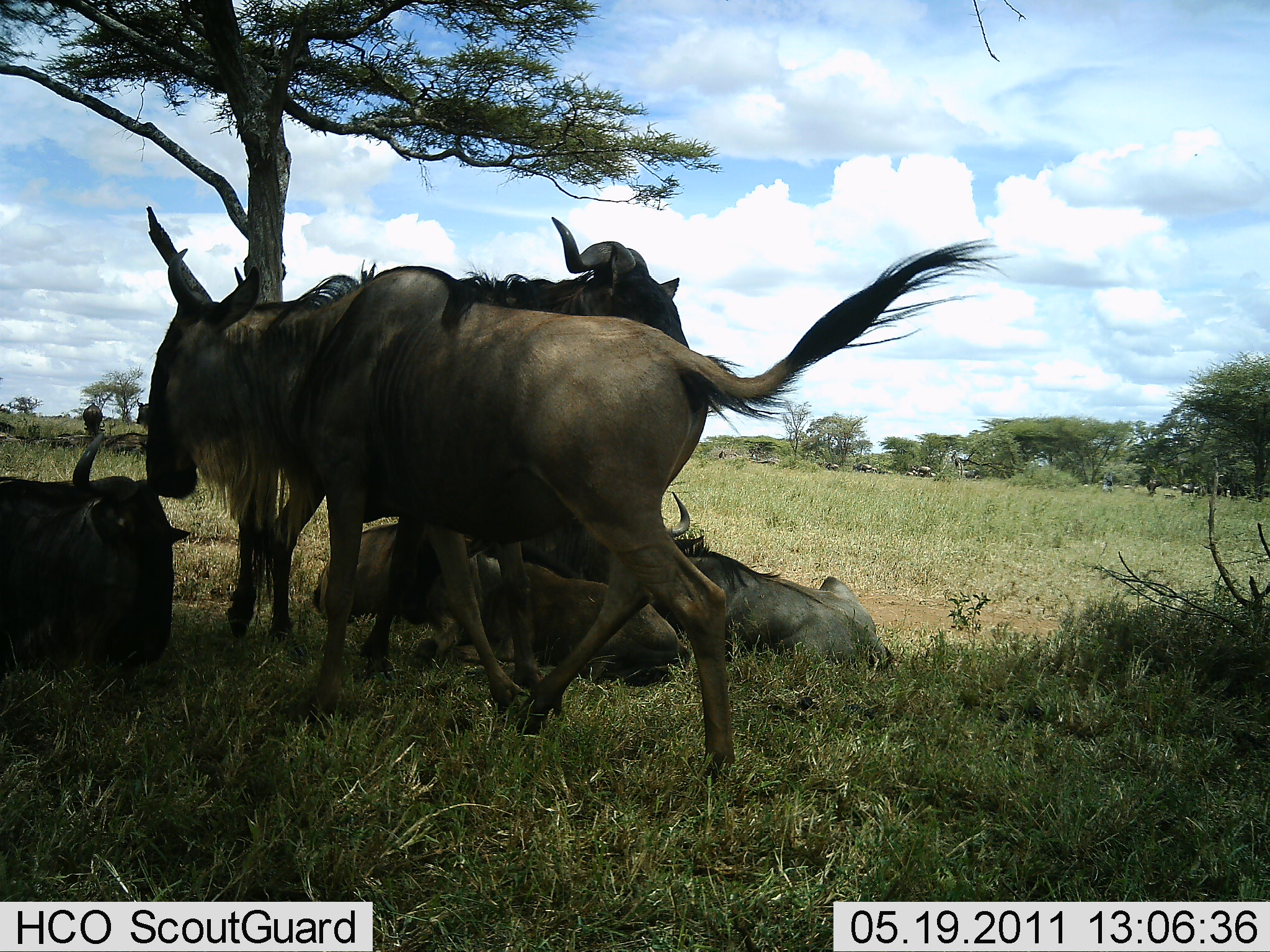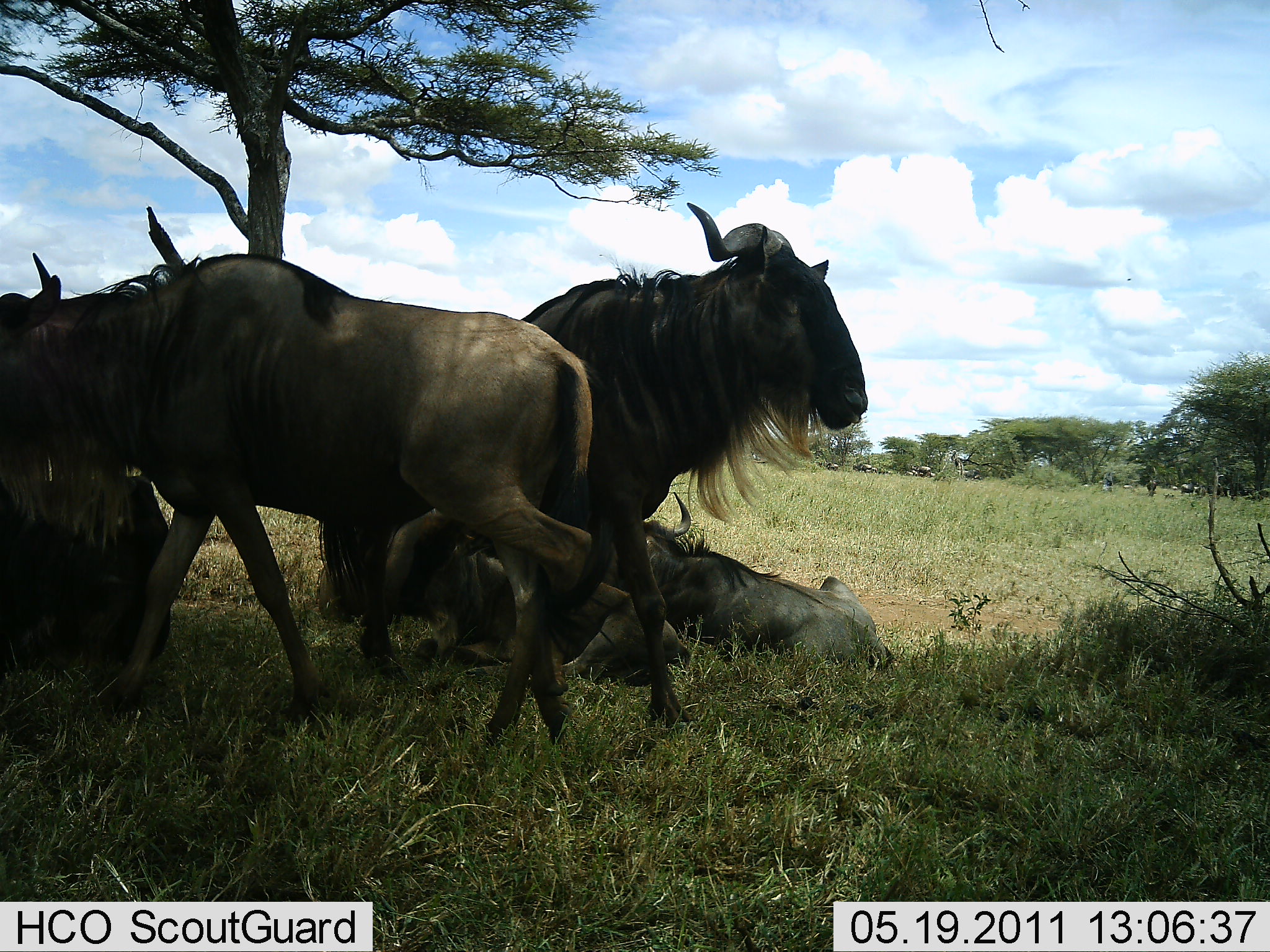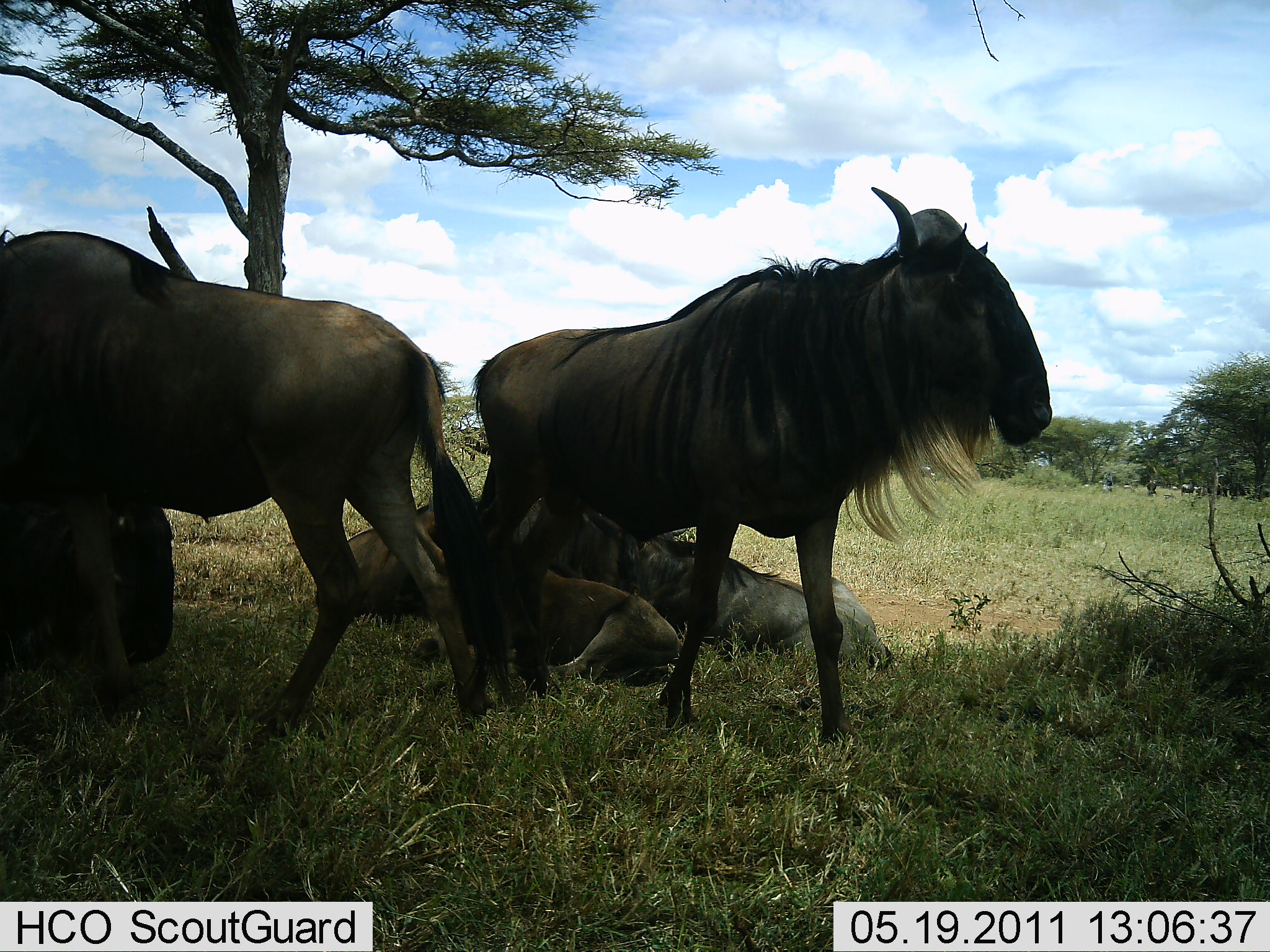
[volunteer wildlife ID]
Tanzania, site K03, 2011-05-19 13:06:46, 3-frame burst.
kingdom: Animalia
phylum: Chordata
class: Mammalia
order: Artiodactyla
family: Bovidae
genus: Connochaetes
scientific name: Connochaetes taurinus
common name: blue wildebeest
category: wildebeest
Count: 5.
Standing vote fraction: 36%.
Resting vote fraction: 86%.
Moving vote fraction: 71%.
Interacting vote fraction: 14%.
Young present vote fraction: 7%.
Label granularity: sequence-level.